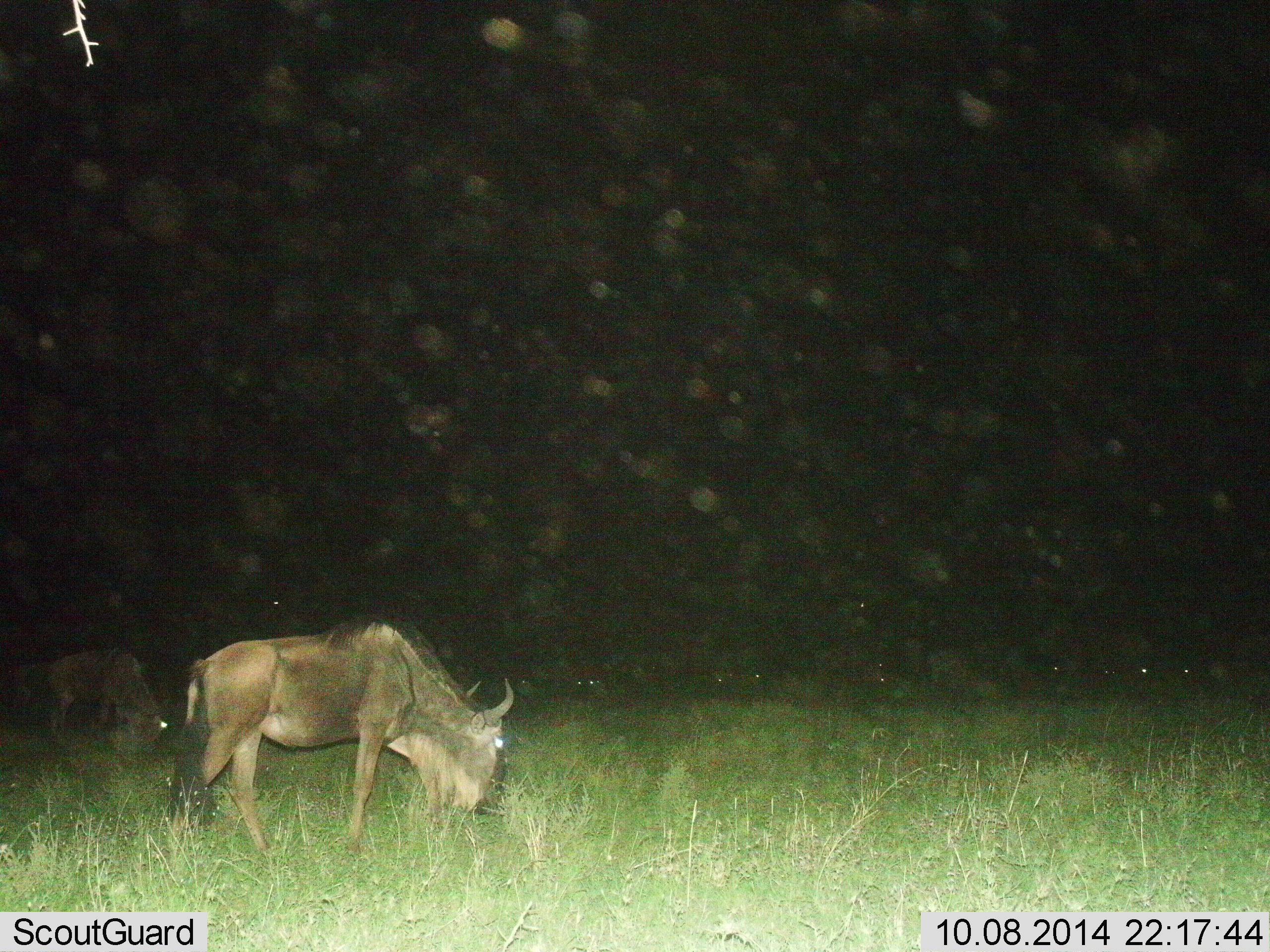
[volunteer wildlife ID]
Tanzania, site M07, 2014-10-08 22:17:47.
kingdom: Animalia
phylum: Chordata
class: Mammalia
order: Artiodactyla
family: Bovidae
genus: Connochaetes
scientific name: Connochaetes taurinus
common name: blue wildebeest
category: wildebeest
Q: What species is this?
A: Wildebeest (blue wildebeest) (Connochaetes taurinus).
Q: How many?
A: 11-50.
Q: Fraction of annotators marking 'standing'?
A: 40%.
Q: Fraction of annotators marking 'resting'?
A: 20%.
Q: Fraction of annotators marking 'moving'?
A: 10%.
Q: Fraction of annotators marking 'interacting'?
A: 0%.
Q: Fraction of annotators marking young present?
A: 0%.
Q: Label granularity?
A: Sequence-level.